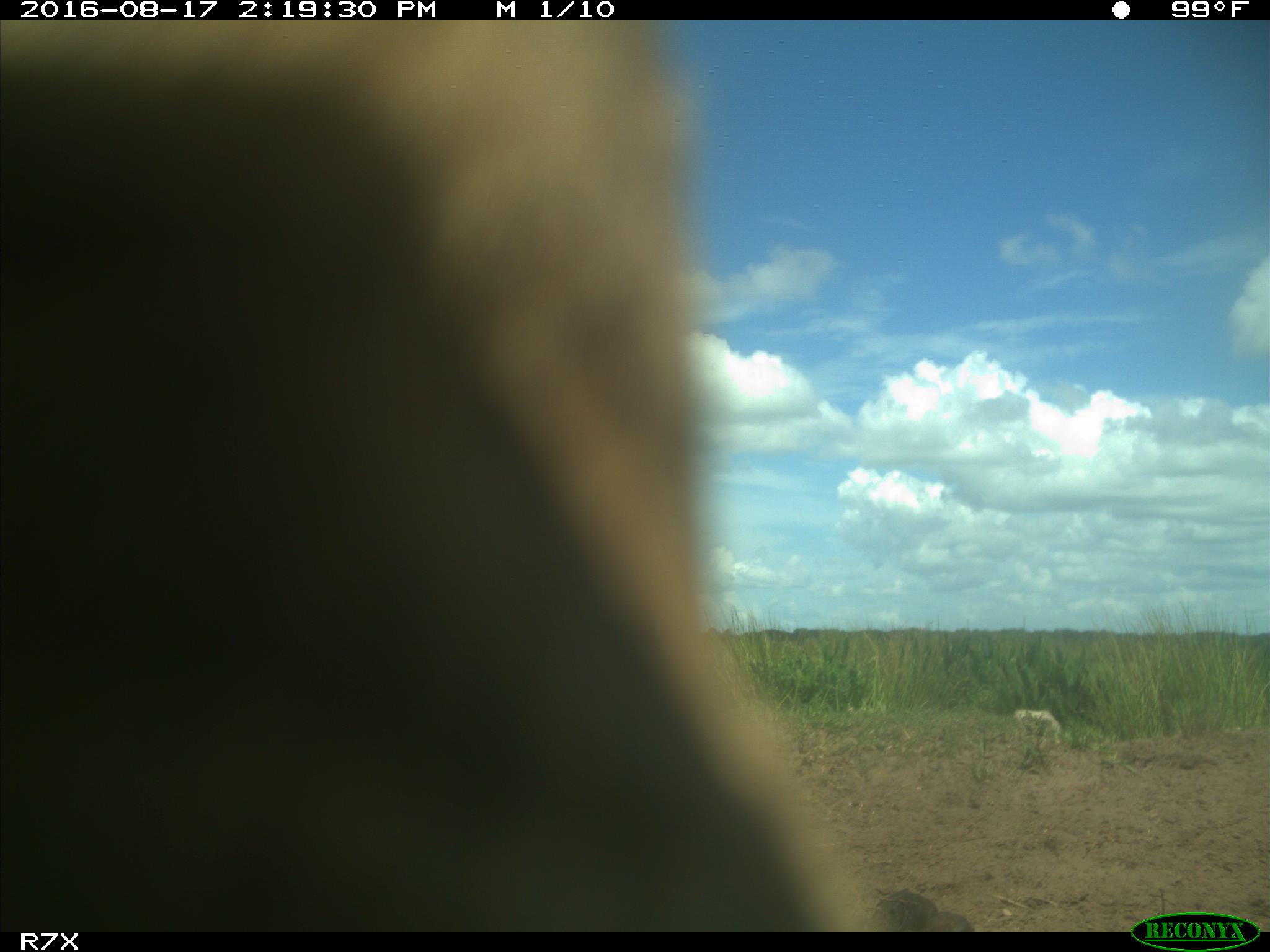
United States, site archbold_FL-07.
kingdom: Animalia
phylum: Chordata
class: Mammalia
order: Artiodactyla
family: Bovidae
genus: Bos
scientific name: Bos taurus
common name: domestic cow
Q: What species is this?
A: Bos taurus (domestic cow).